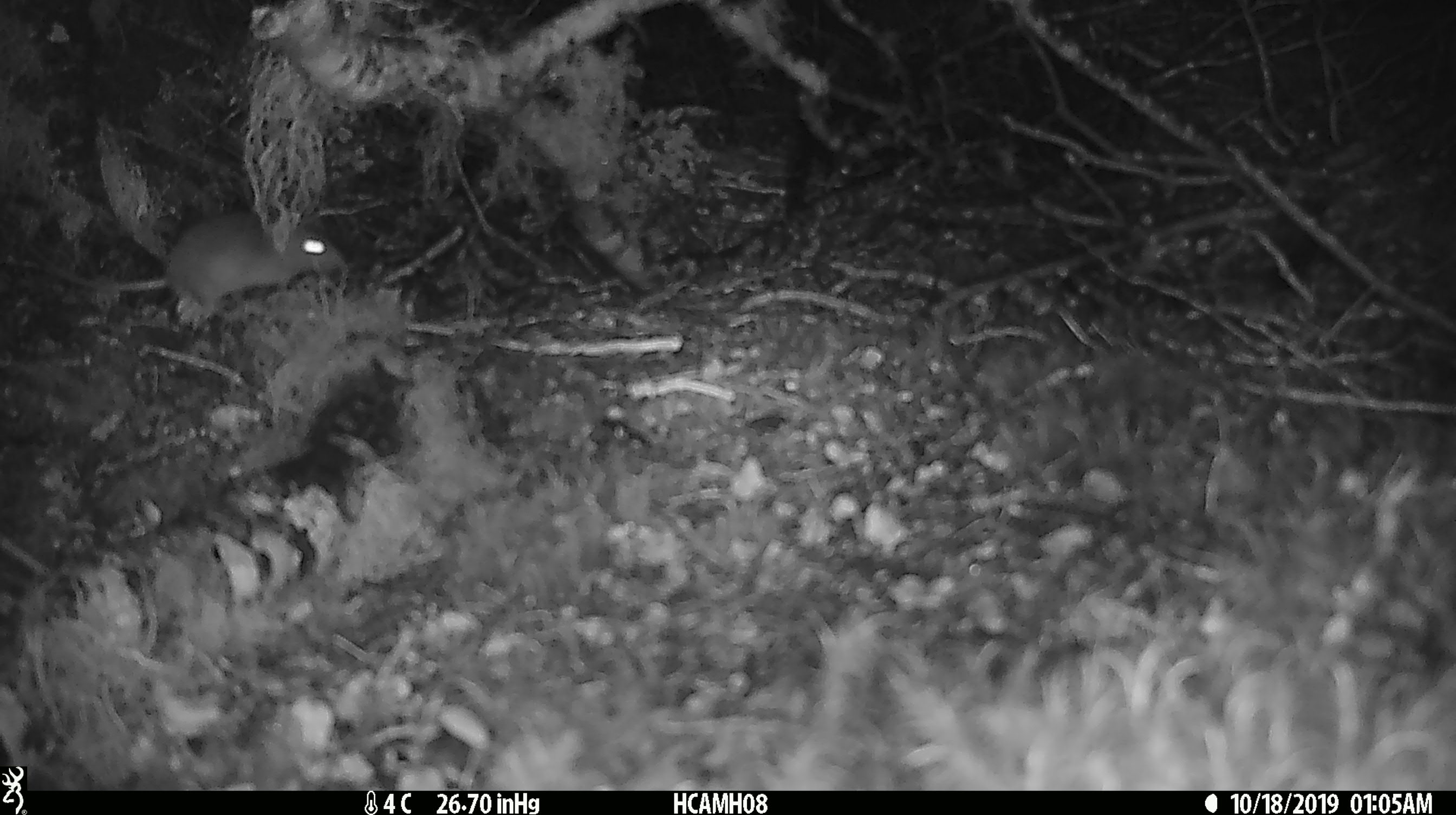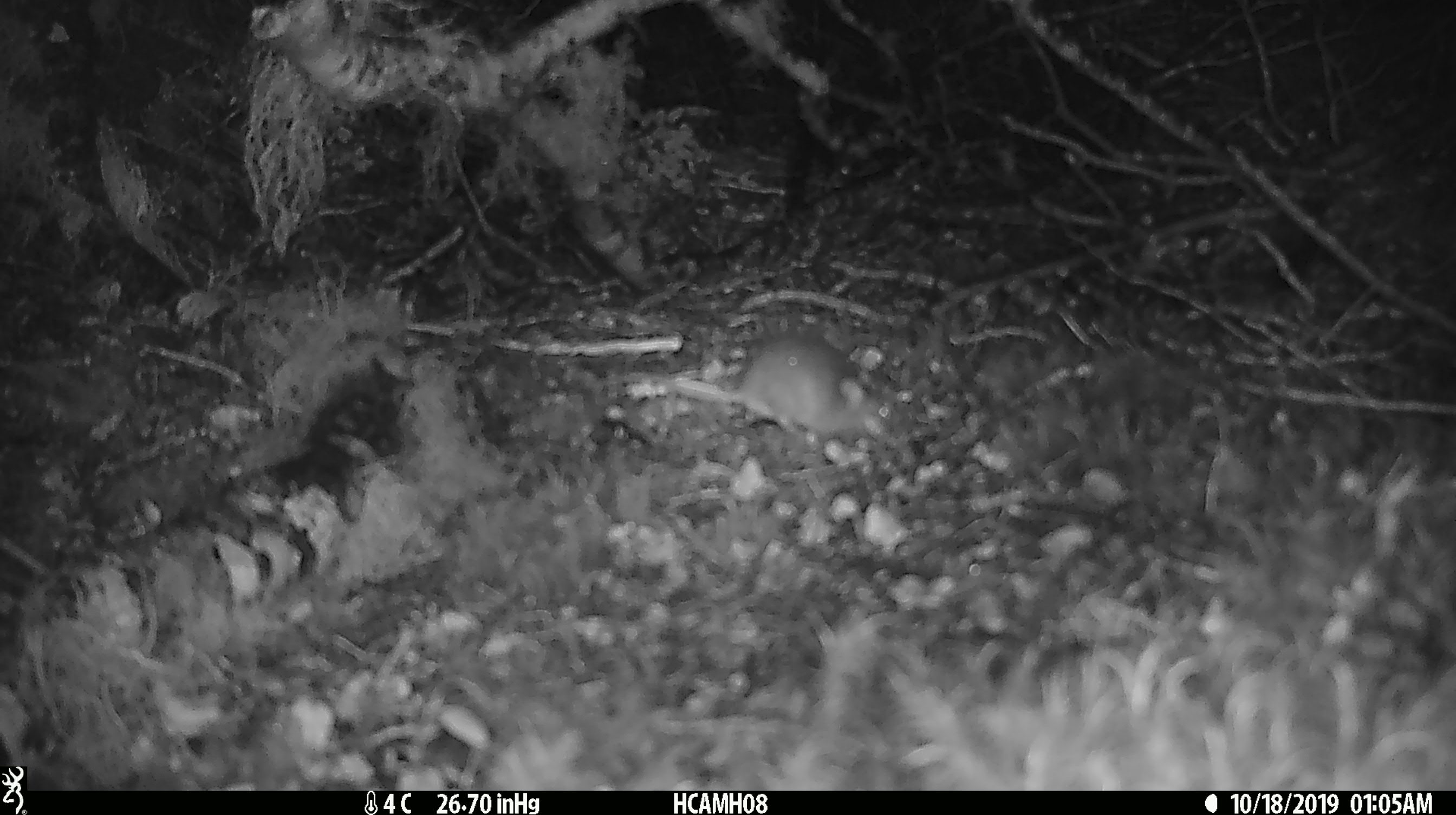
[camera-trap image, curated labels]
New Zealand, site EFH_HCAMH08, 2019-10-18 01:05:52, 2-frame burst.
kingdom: Animalia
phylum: Chordata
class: Mammalia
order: Rodentia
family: Muridae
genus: Mus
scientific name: Mus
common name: mouse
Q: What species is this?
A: Mouse (Mus).